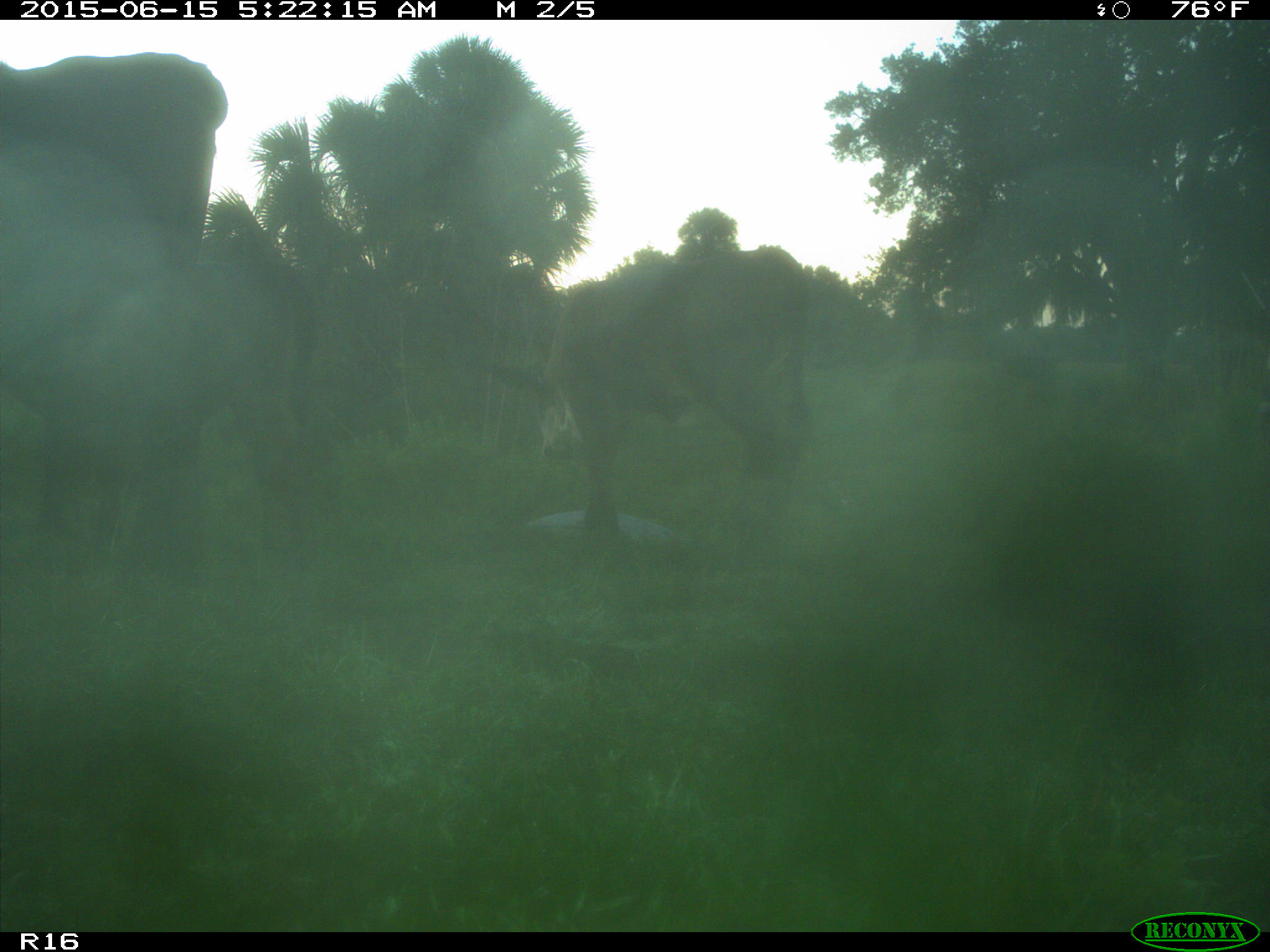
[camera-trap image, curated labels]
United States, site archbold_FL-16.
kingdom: Animalia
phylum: Chordata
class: Mammalia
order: Artiodactyla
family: Bovidae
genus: Bos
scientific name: Bos taurus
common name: domestic cow